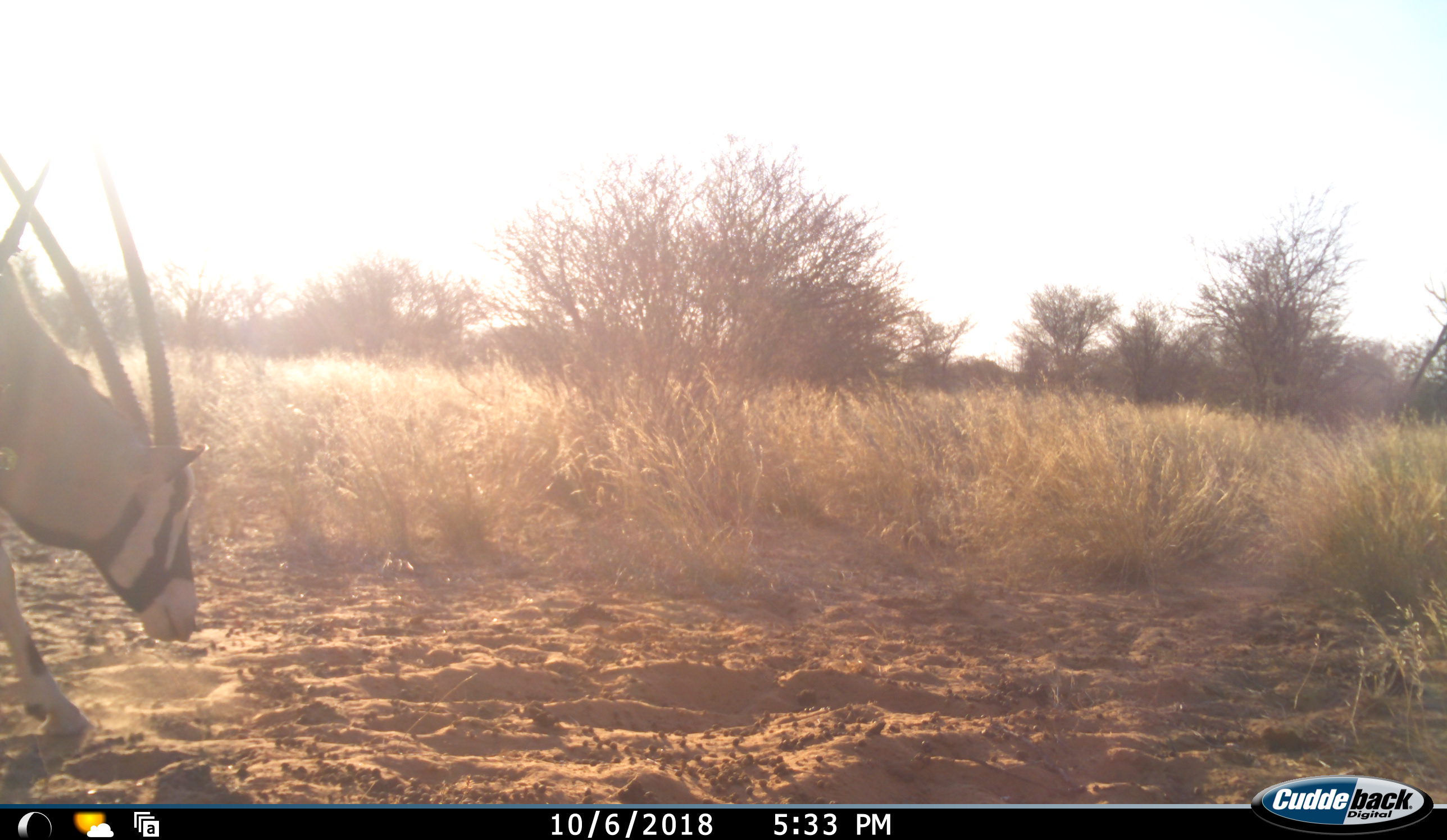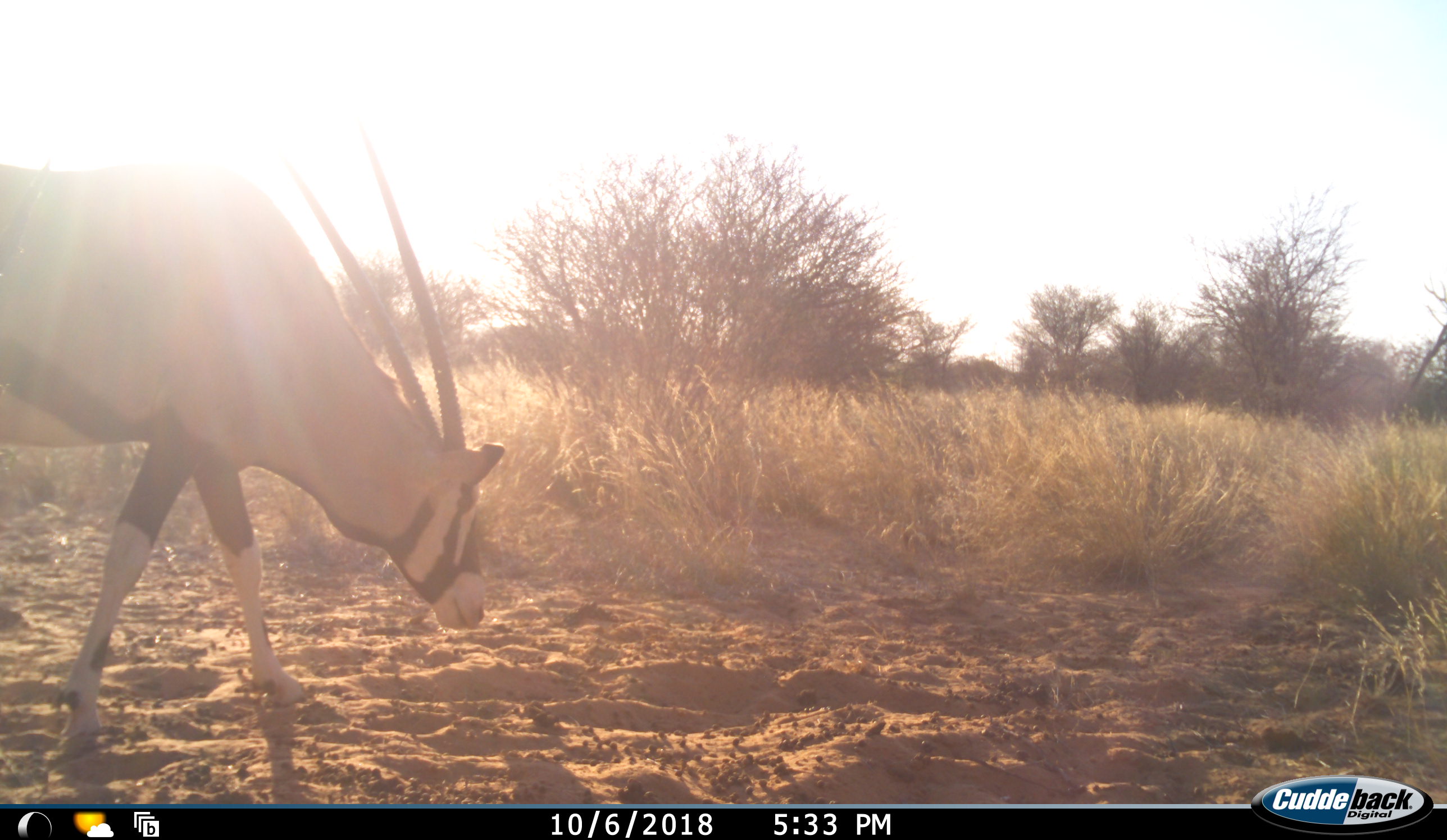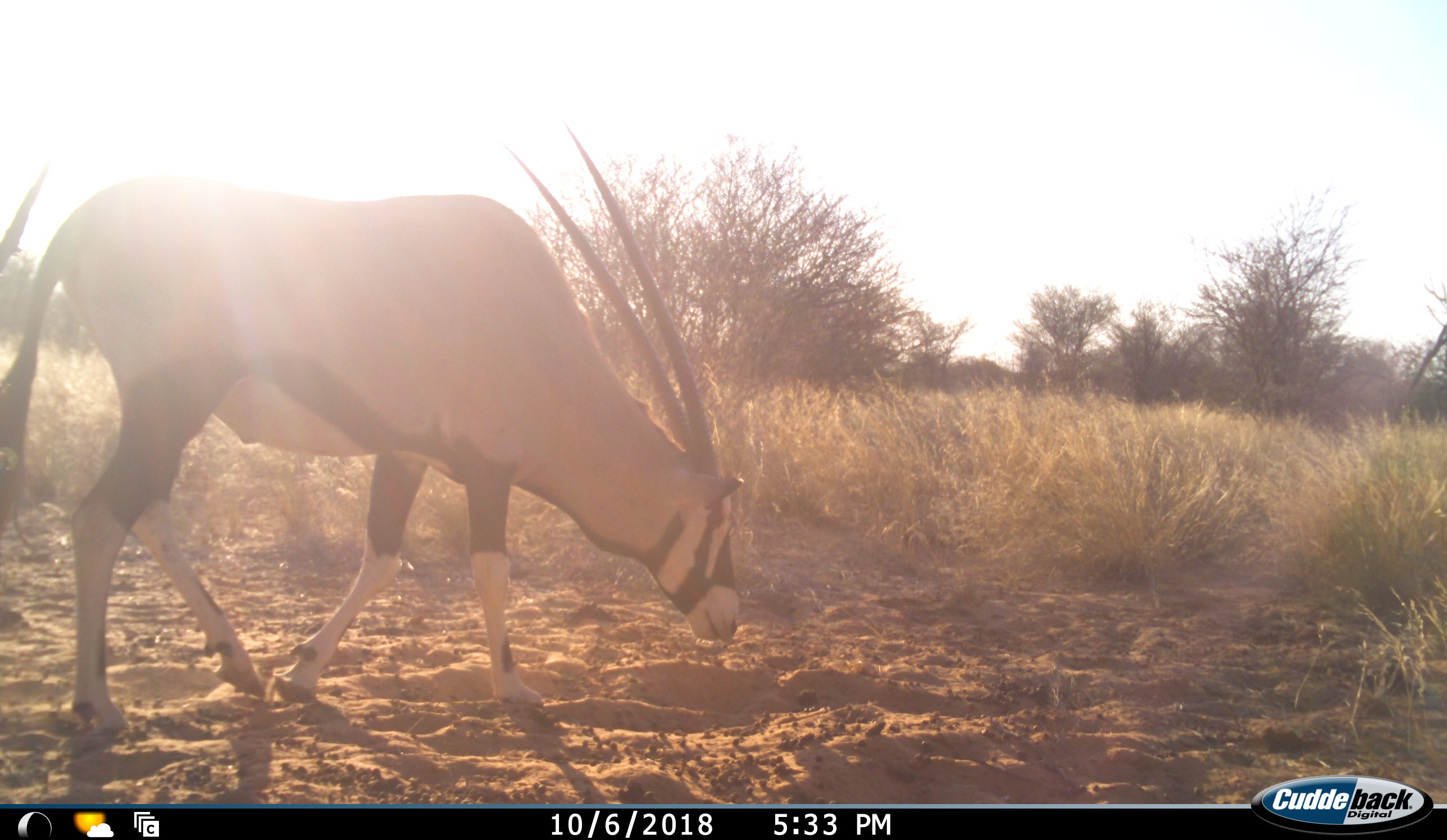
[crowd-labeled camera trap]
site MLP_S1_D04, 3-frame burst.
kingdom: Animalia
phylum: Chordata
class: Mammalia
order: Artiodactyla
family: Bovidae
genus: Oryx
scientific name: Oryx gazella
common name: gemsbok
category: oryx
Oryx (gemsbok) (Oryx gazella), count 1. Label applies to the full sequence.